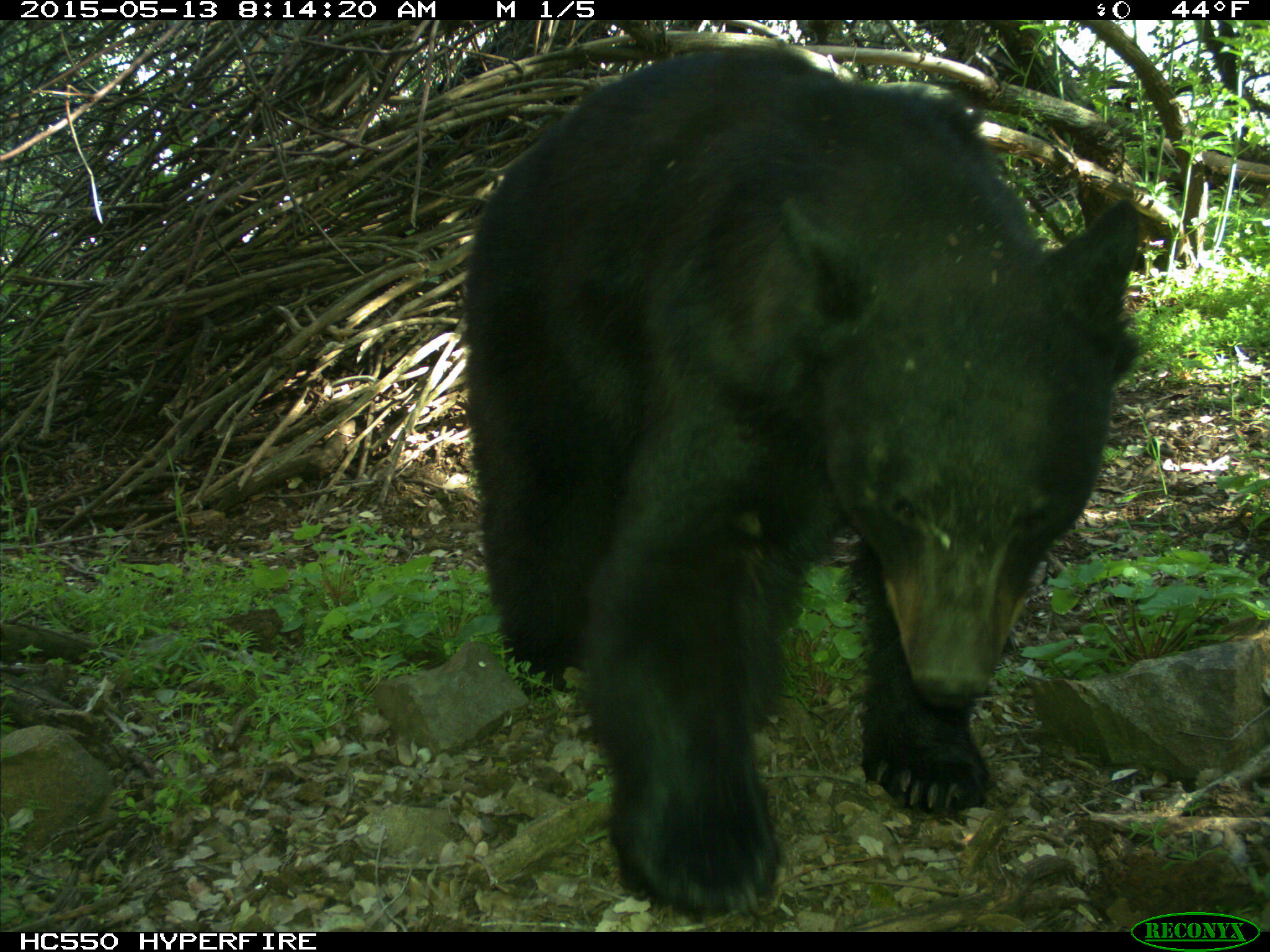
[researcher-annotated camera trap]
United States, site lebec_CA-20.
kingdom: Animalia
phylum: Chordata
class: Mammalia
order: Carnivora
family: Ursidae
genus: Ursus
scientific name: Ursus americanus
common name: american black bear